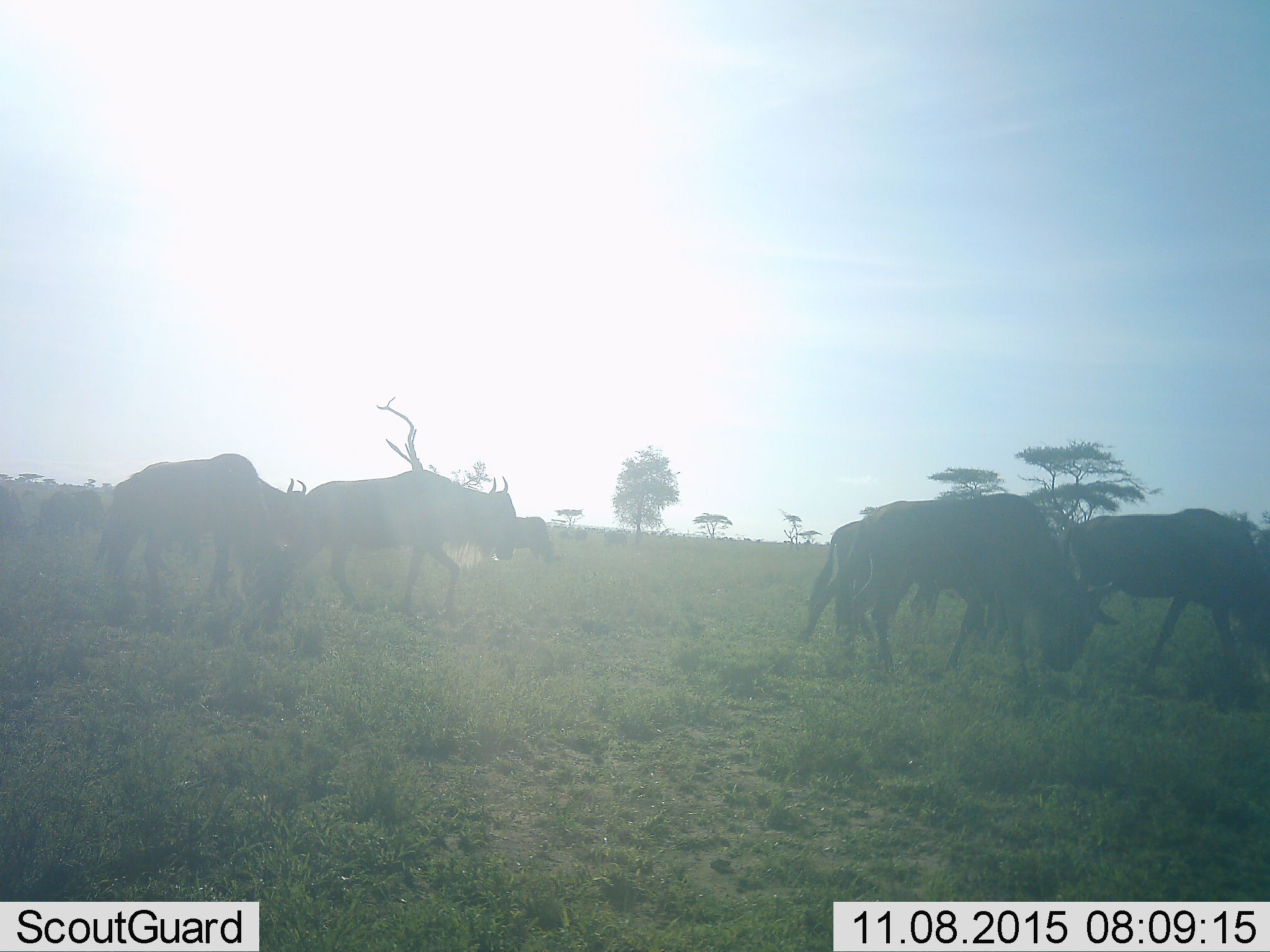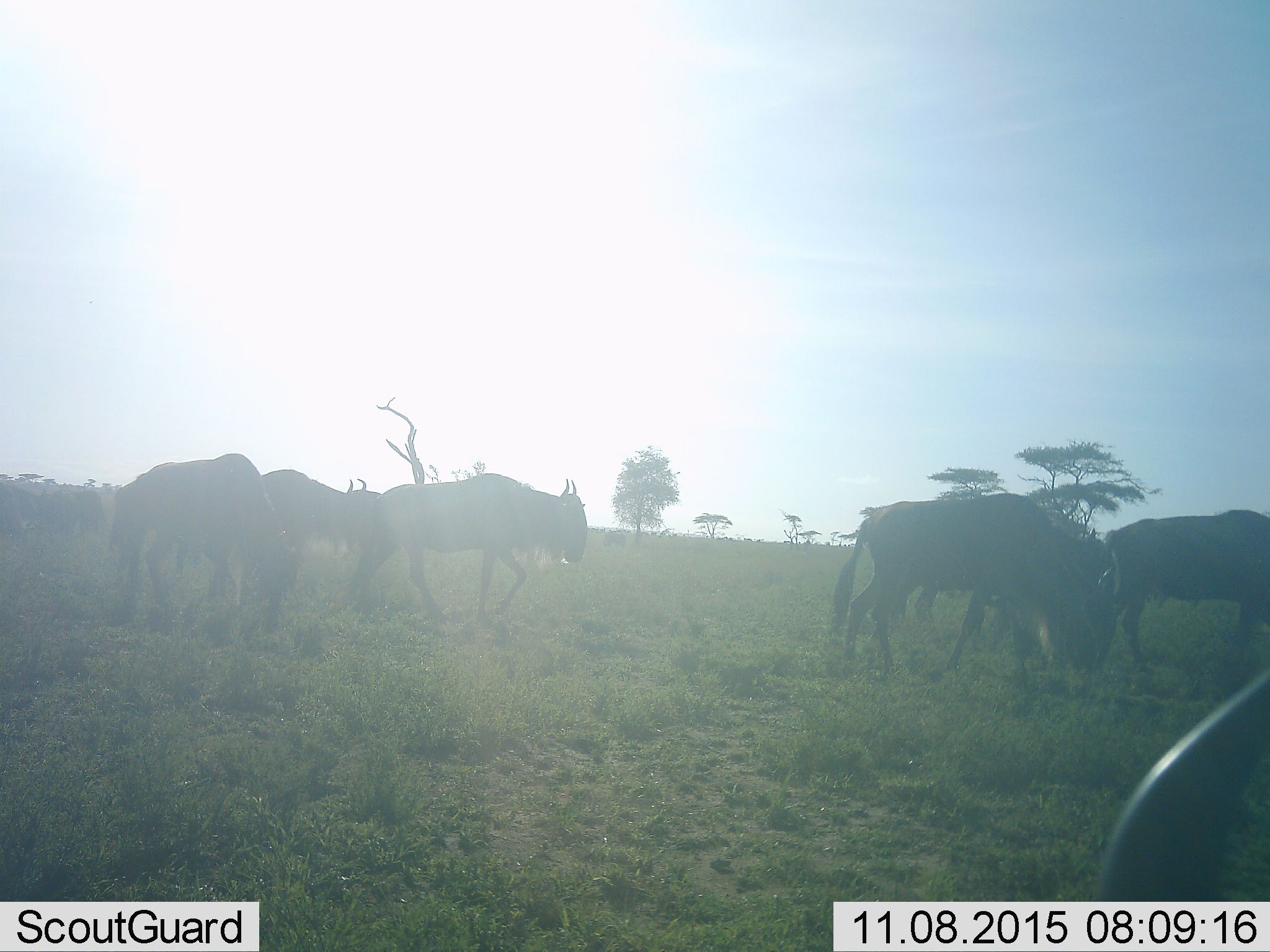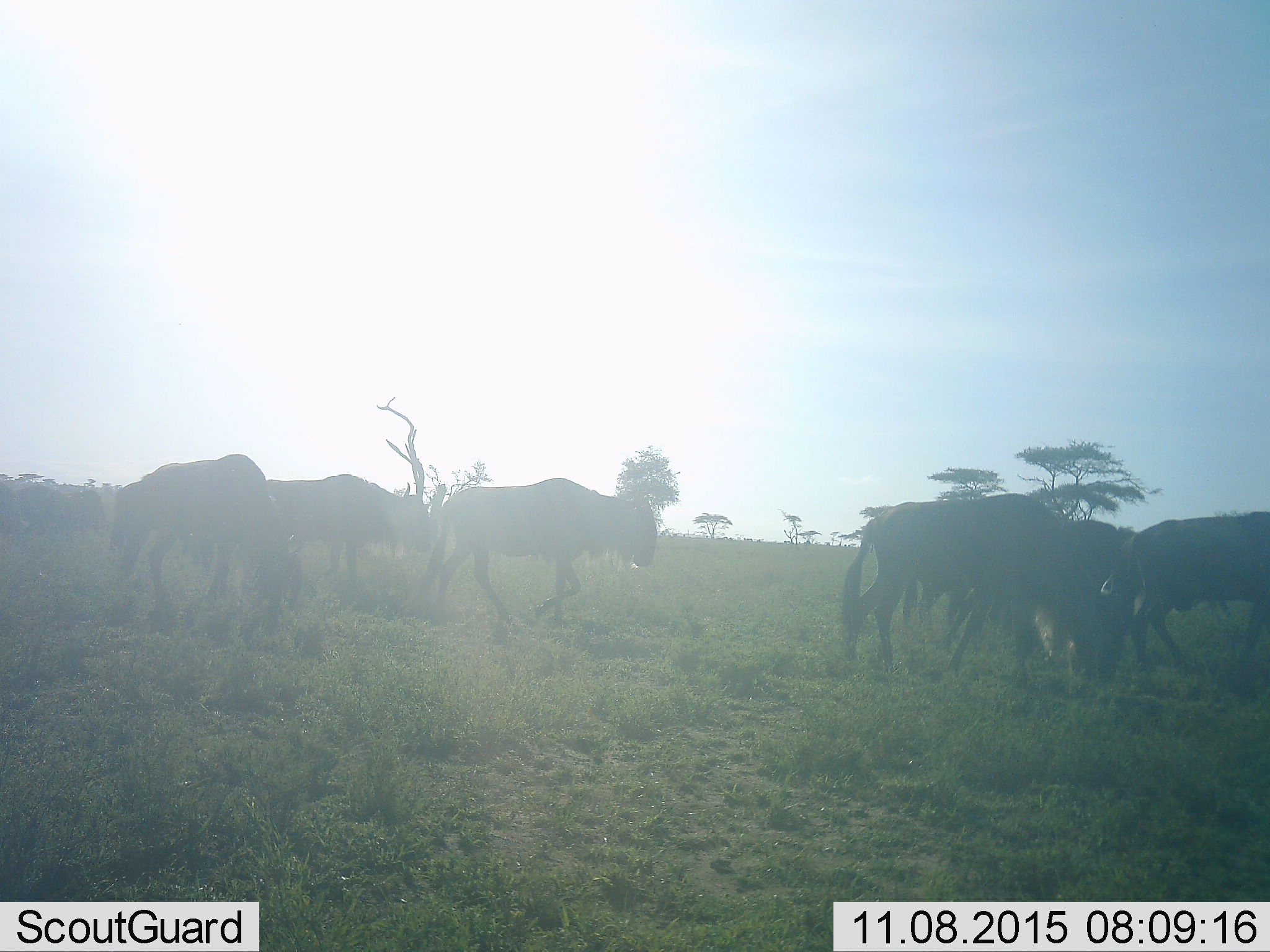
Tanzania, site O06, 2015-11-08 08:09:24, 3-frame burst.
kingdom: Animalia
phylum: Chordata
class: Mammalia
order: Artiodactyla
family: Bovidae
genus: Connochaetes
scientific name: Connochaetes taurinus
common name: blue wildebeest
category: wildebeest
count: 11-50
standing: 40%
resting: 0%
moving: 90%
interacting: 0%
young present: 10%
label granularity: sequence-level